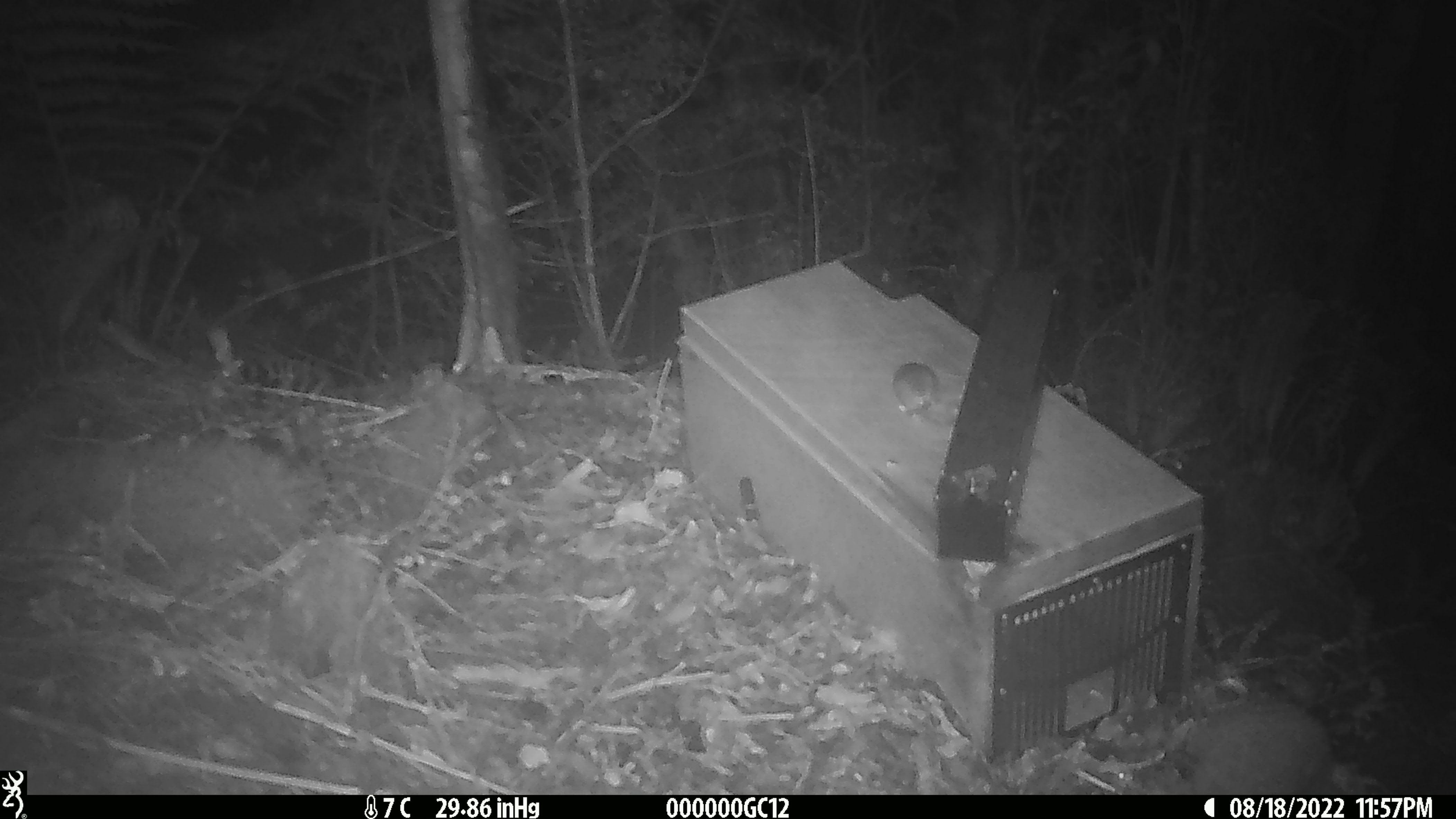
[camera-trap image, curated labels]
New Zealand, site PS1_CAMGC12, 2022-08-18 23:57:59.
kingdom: Animalia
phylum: Chordata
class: Mammalia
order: Rodentia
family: Muridae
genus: Mus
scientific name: Mus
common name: mouse